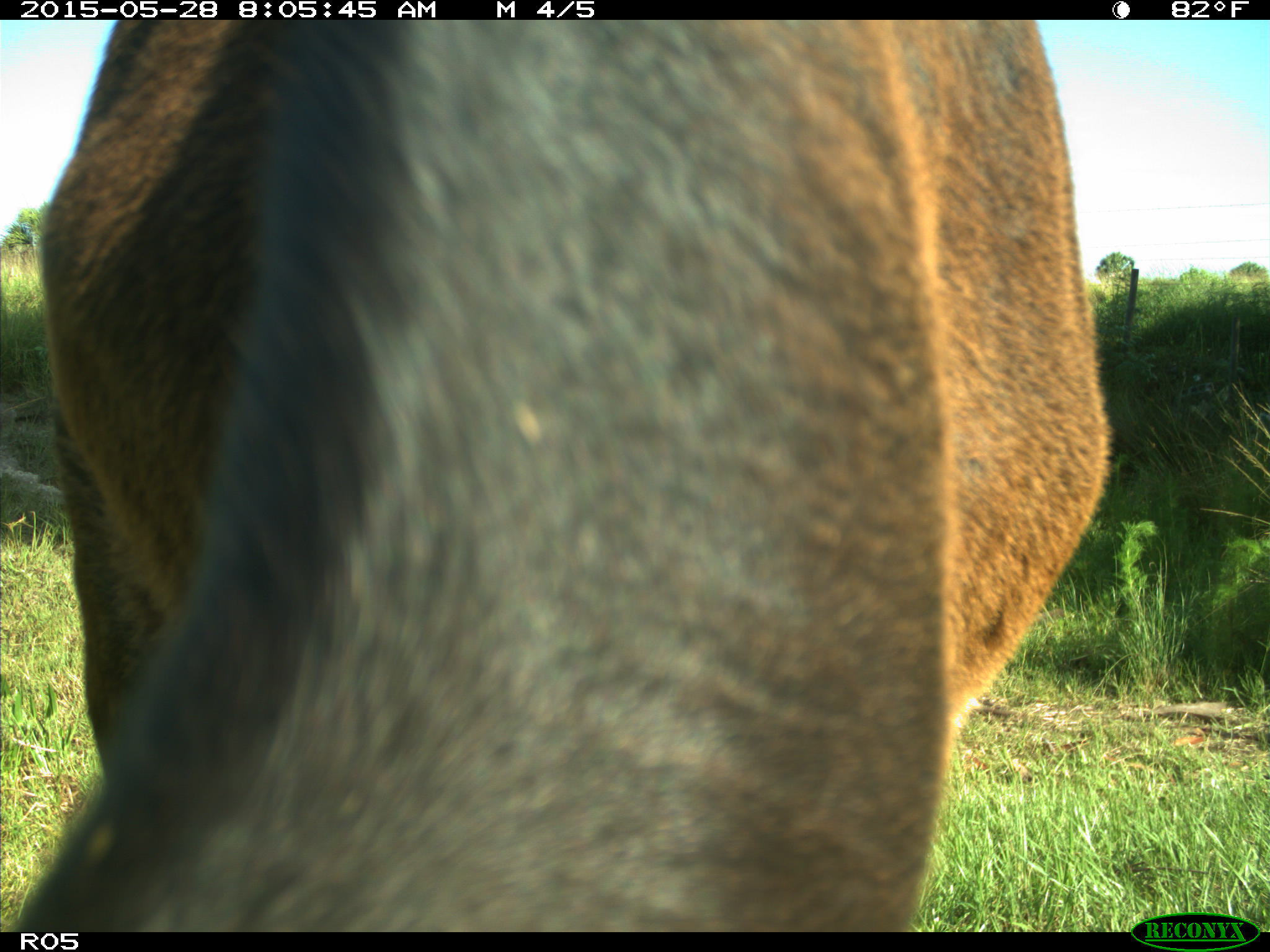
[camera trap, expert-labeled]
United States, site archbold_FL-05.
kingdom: Animalia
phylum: Chordata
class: Mammalia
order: Artiodactyla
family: Bovidae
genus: Bos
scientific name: Bos taurus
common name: domestic cow